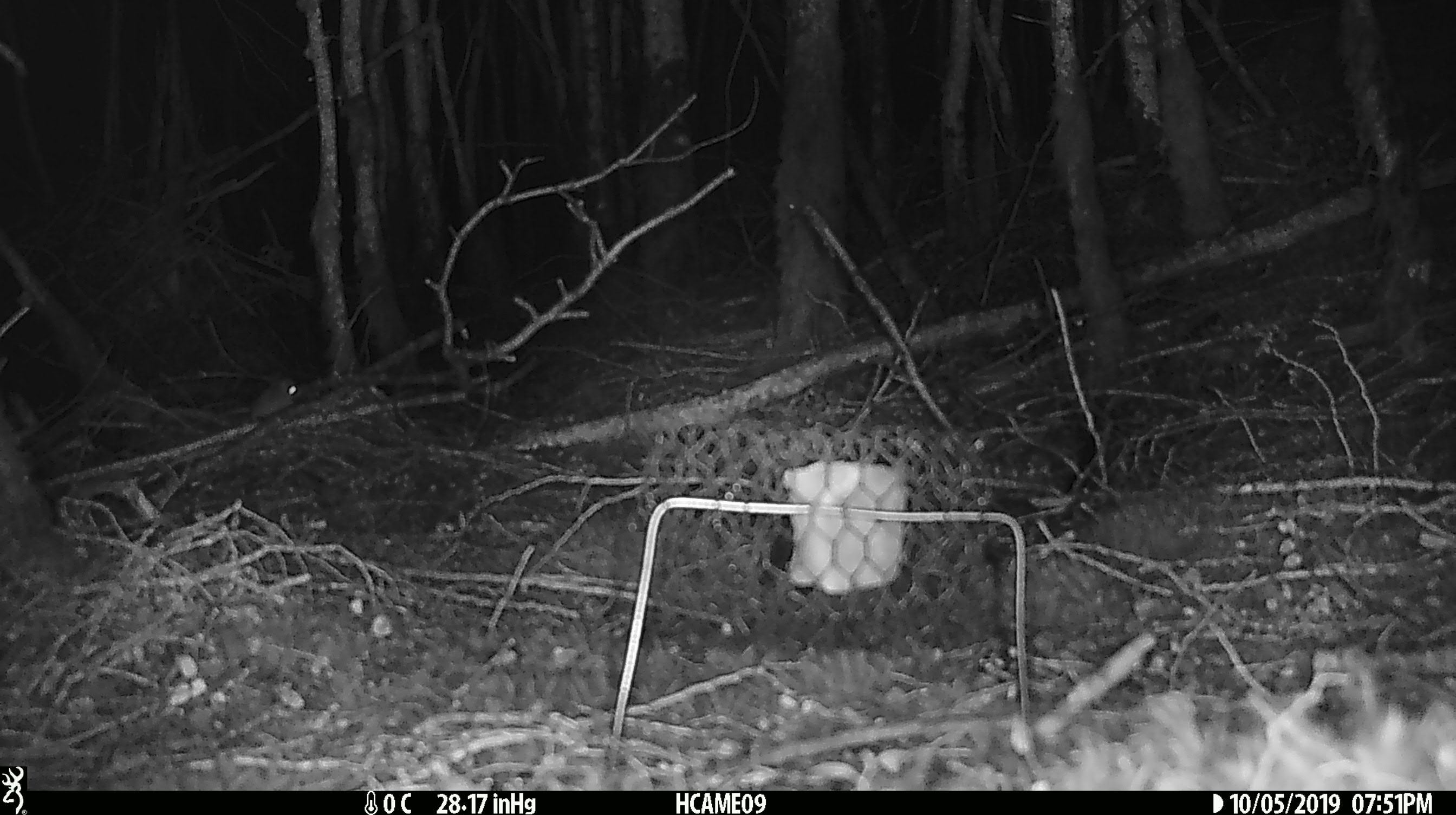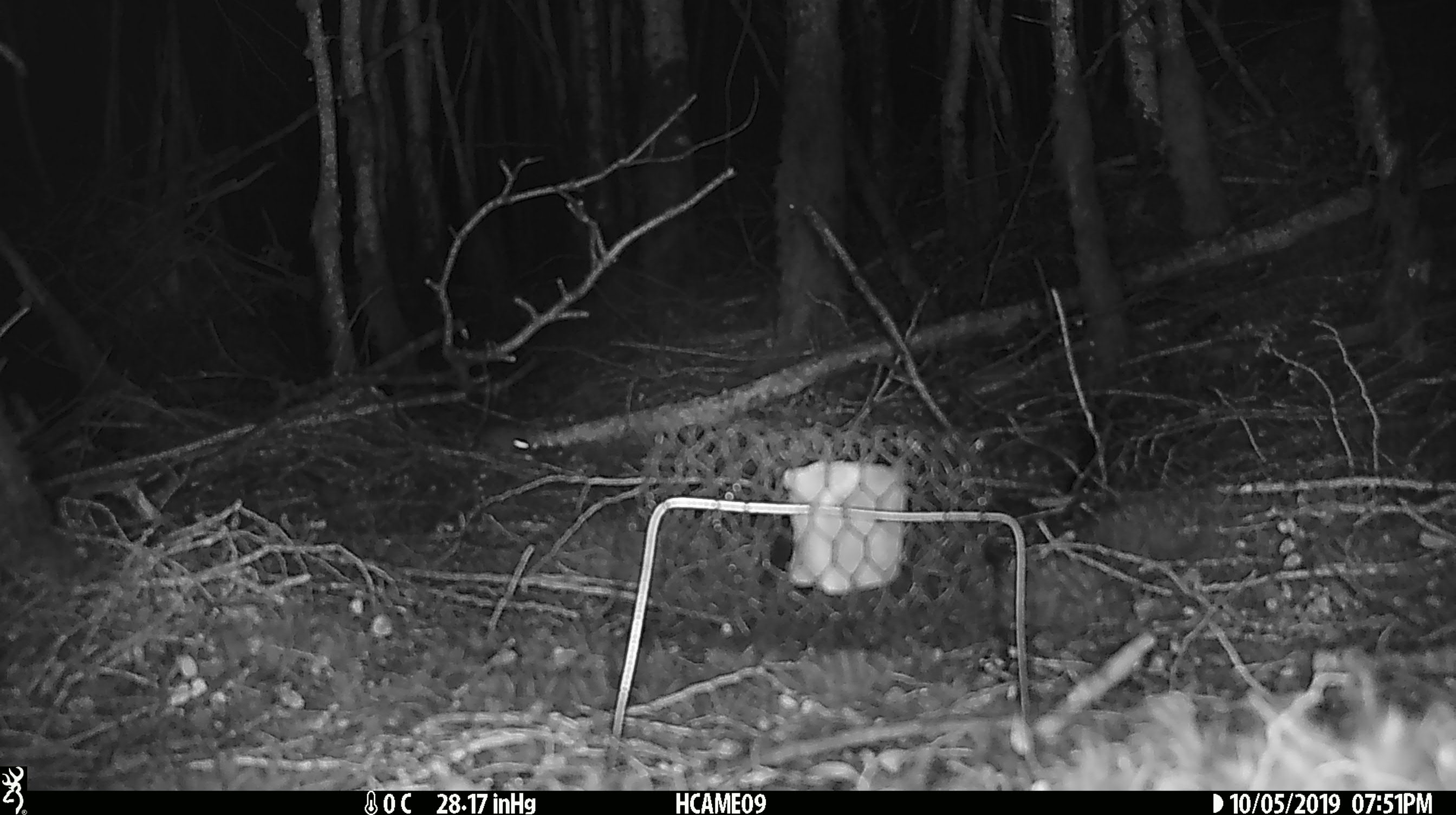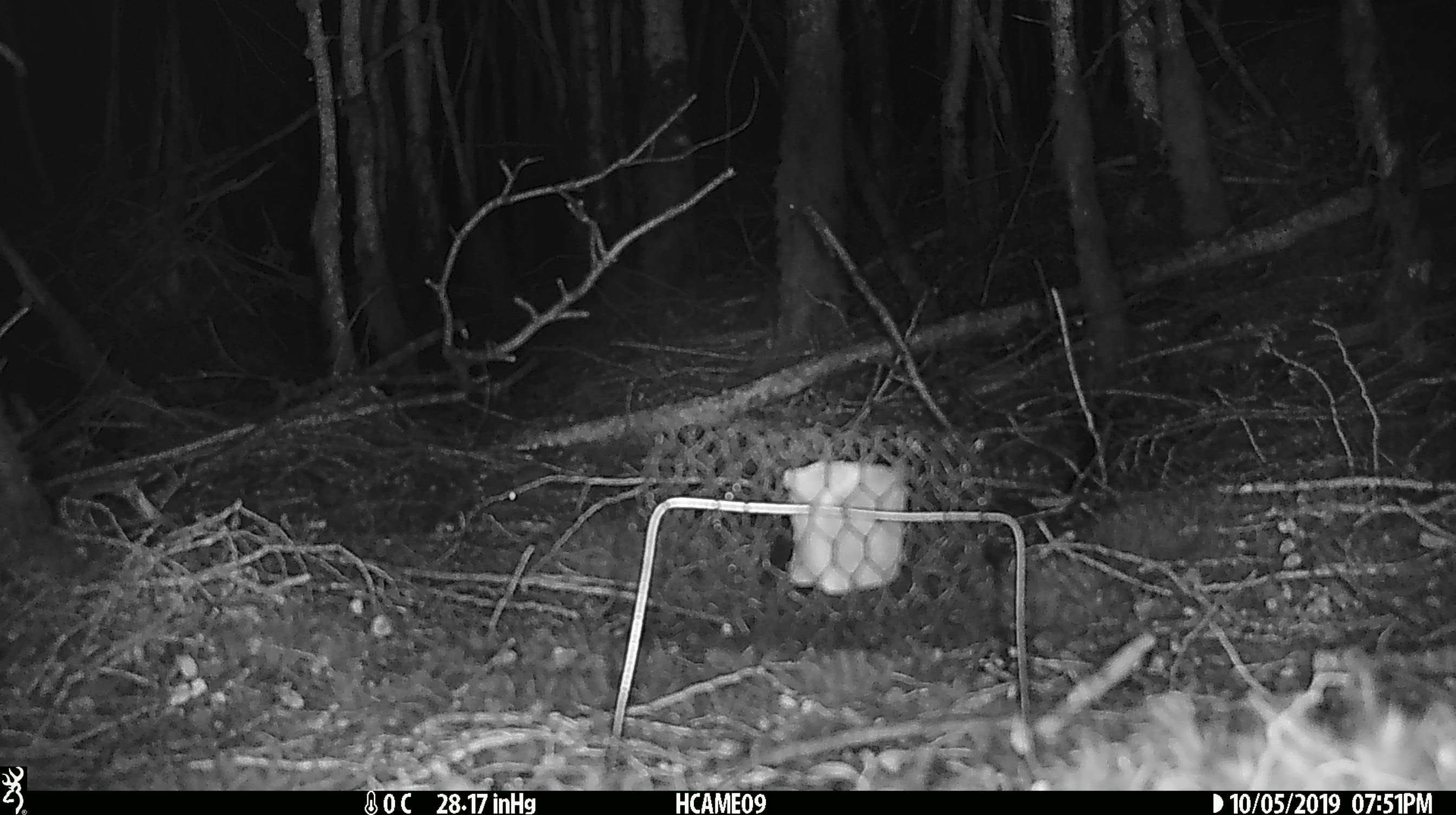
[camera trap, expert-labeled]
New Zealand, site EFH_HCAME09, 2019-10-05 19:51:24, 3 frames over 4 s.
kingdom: Animalia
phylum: Chordata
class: Mammalia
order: Rodentia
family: Muridae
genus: Mus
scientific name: Mus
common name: mouse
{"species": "mouse (Mus)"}